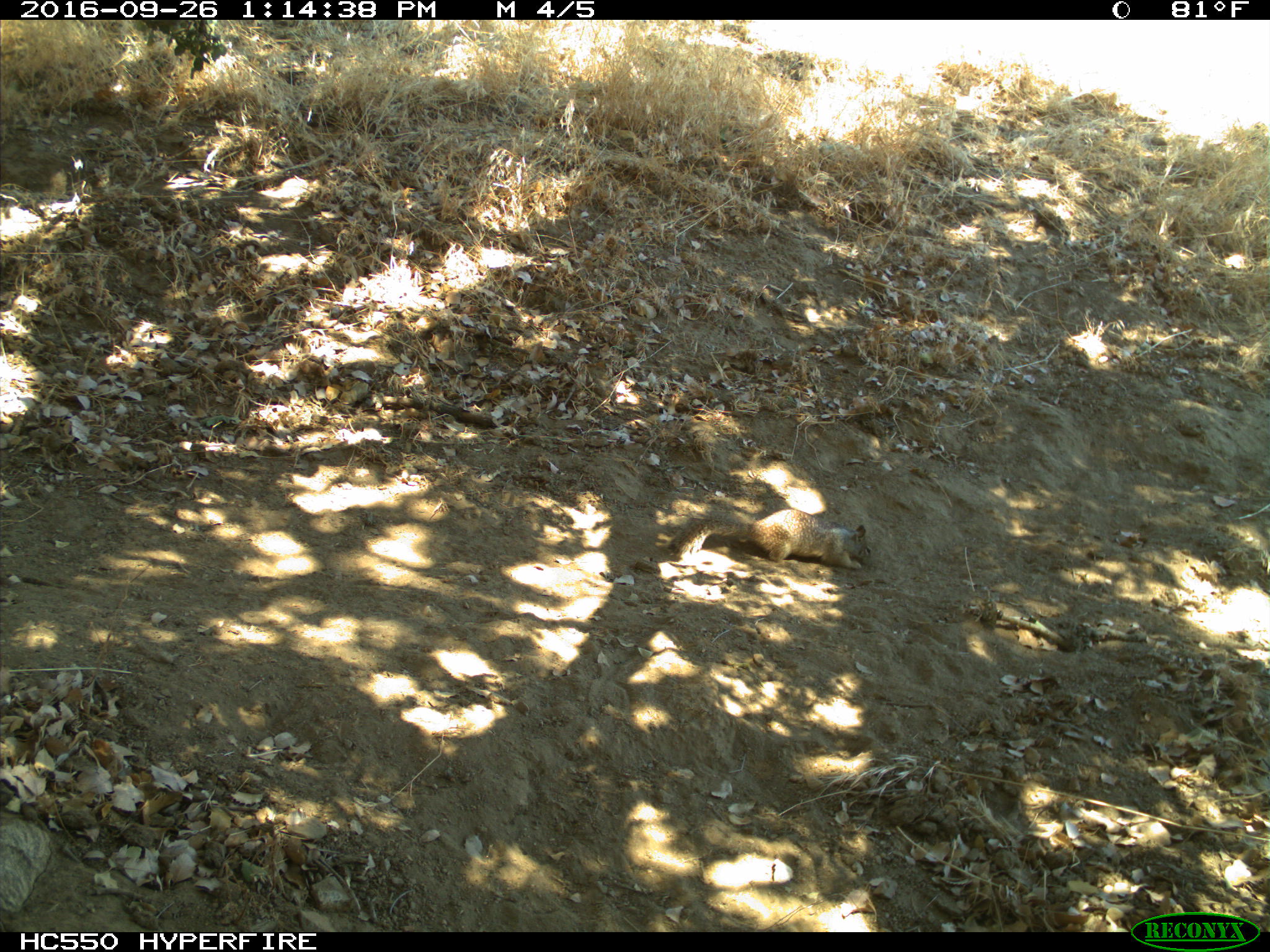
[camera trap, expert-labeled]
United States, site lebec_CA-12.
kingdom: Animalia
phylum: Chordata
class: Mammalia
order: Rodentia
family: Sciuridae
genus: Otospermophilus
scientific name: Otospermophilus beecheyi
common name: california ground squirrel